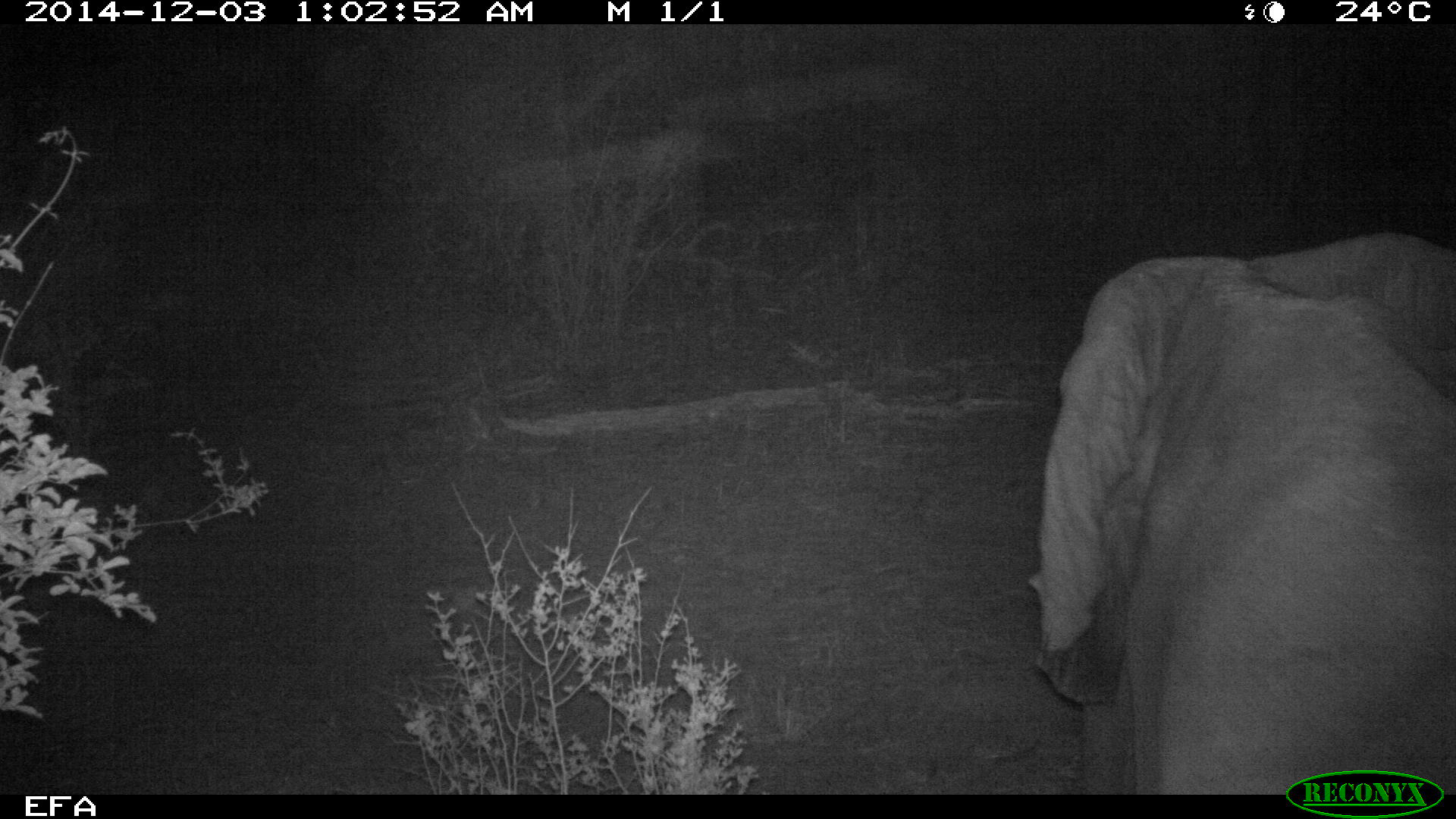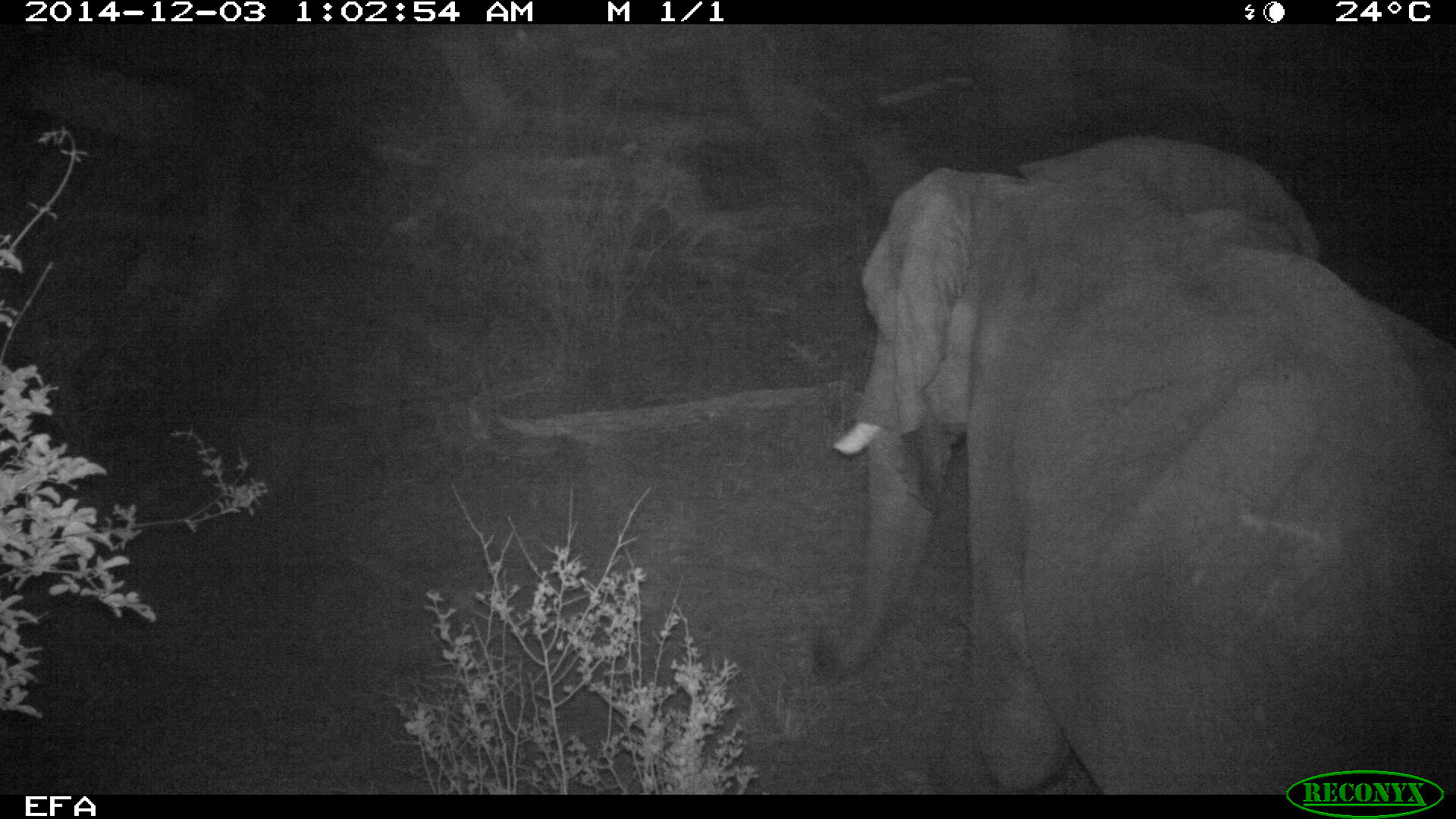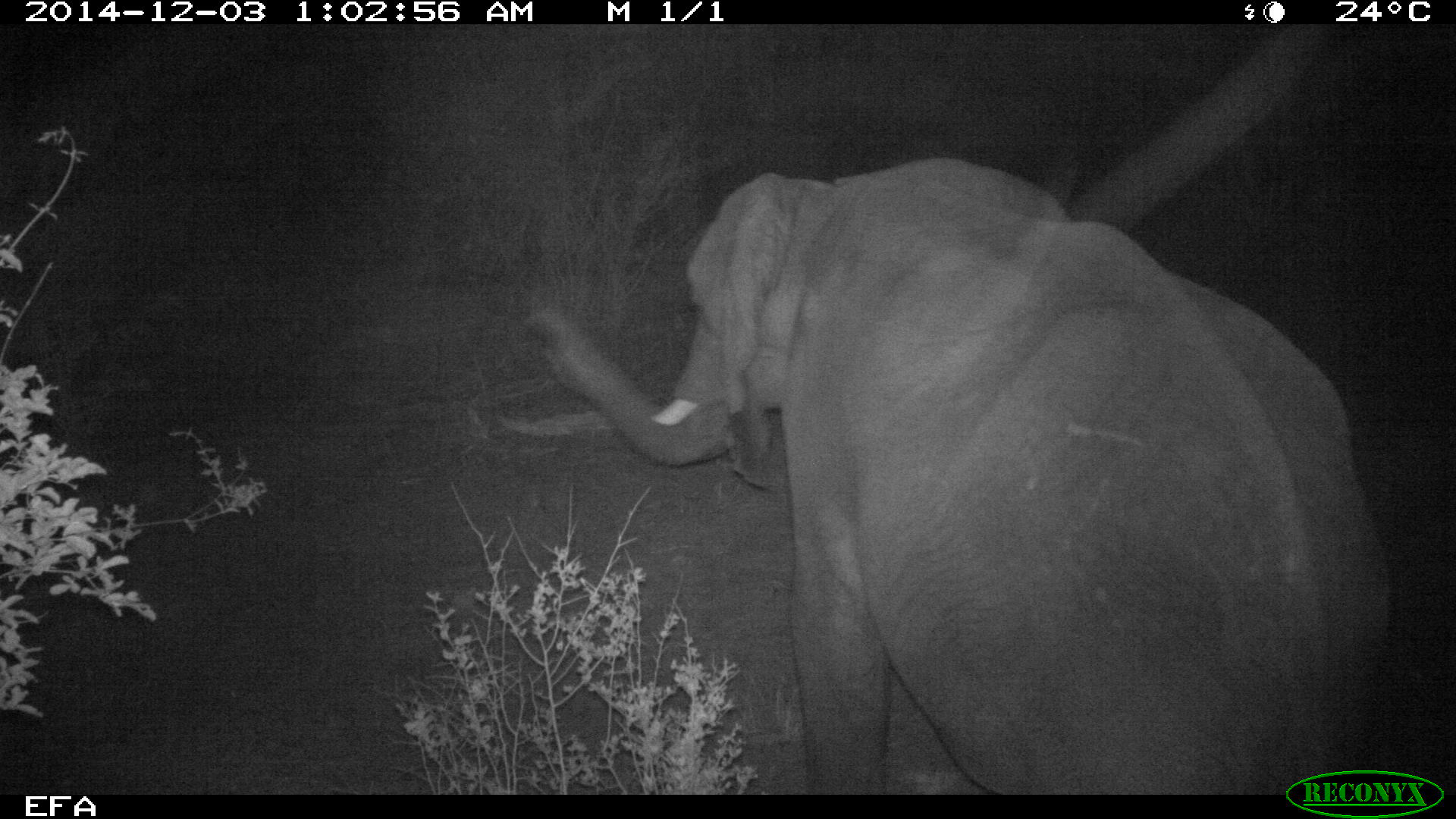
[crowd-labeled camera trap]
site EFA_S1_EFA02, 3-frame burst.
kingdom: Animalia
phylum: Chordata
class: Mammalia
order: Proboscidea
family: Elephantidae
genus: Loxodonta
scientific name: Loxodonta africana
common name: african bush elephant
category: elephant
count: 1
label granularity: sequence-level